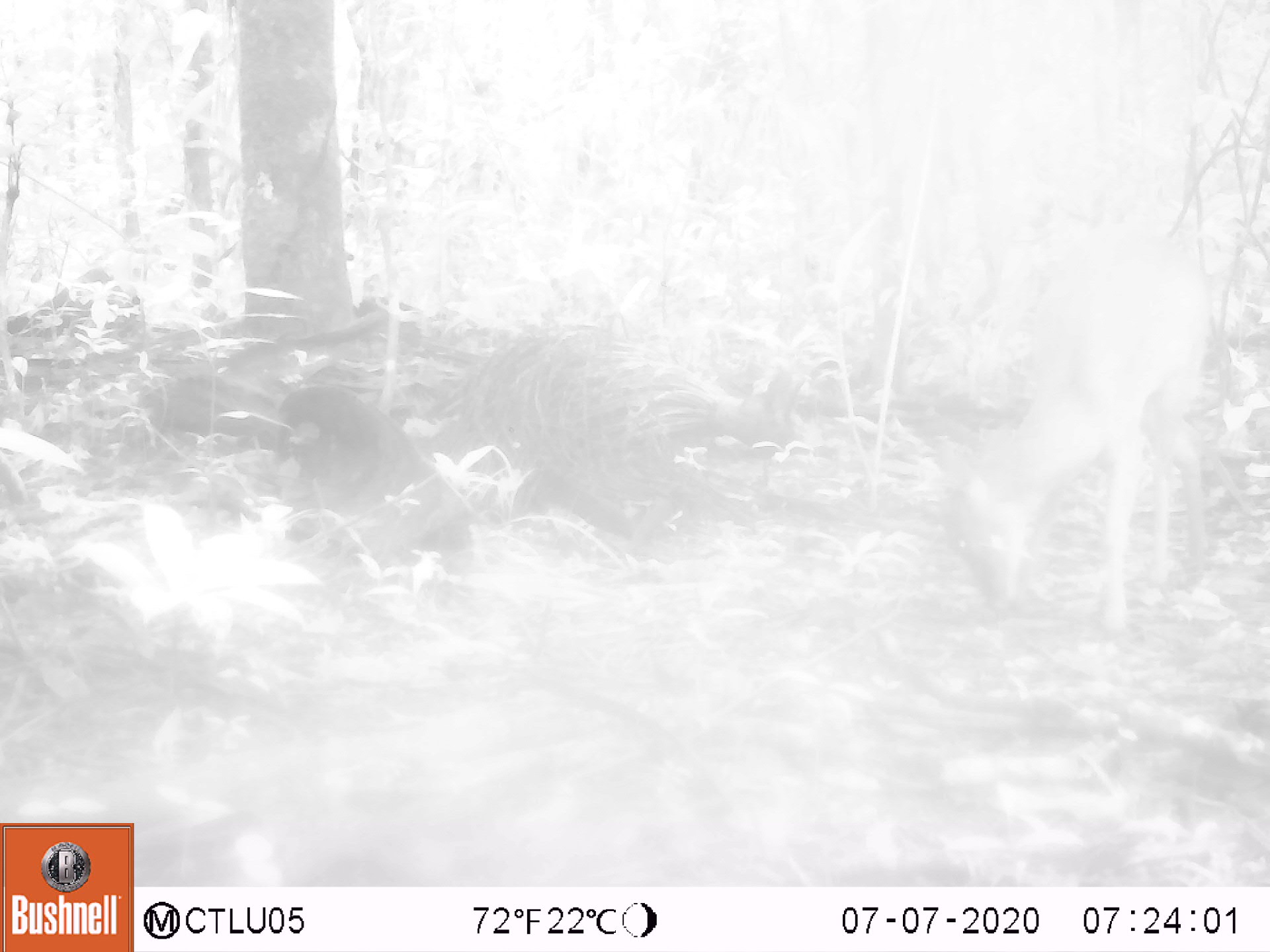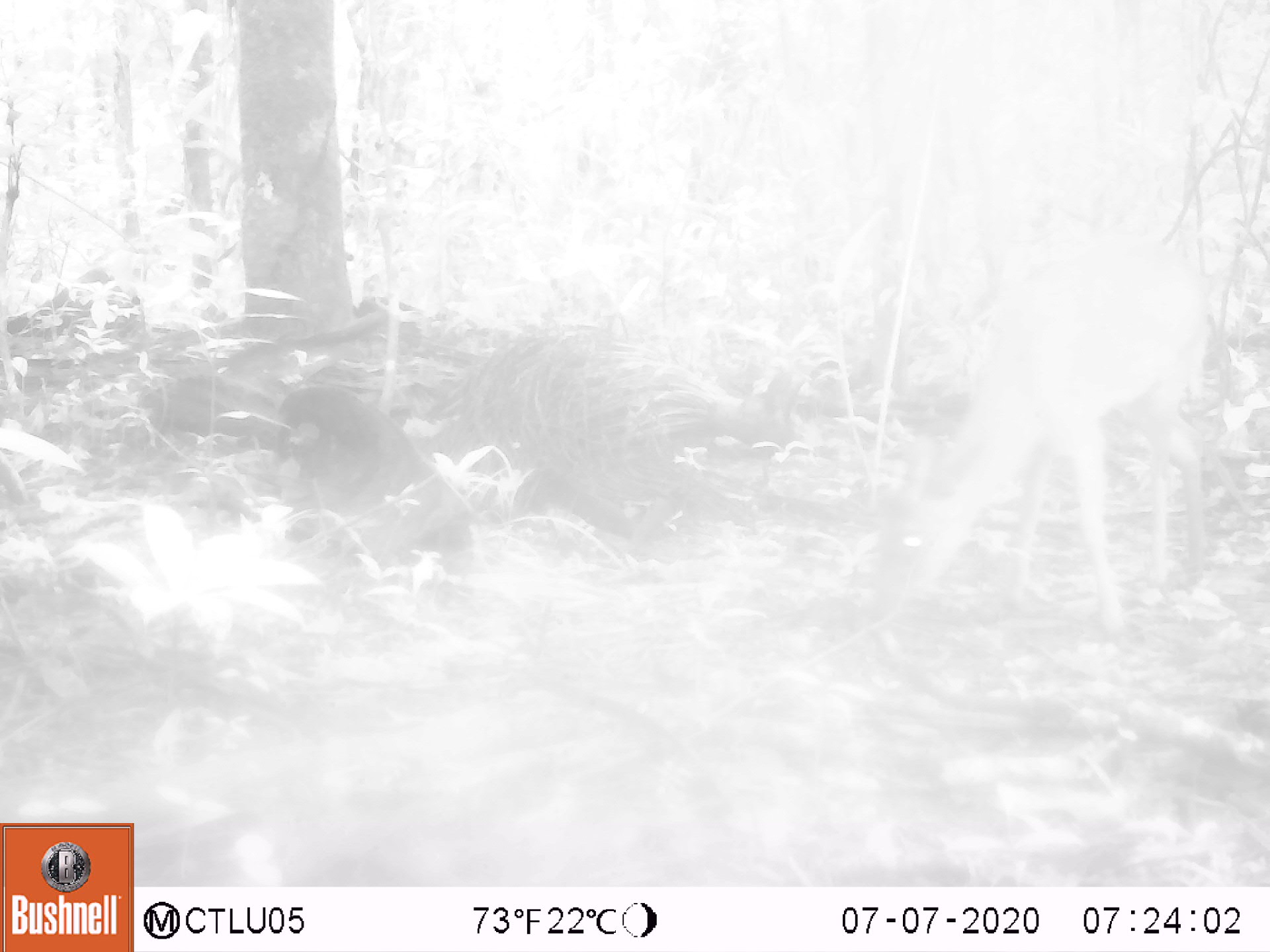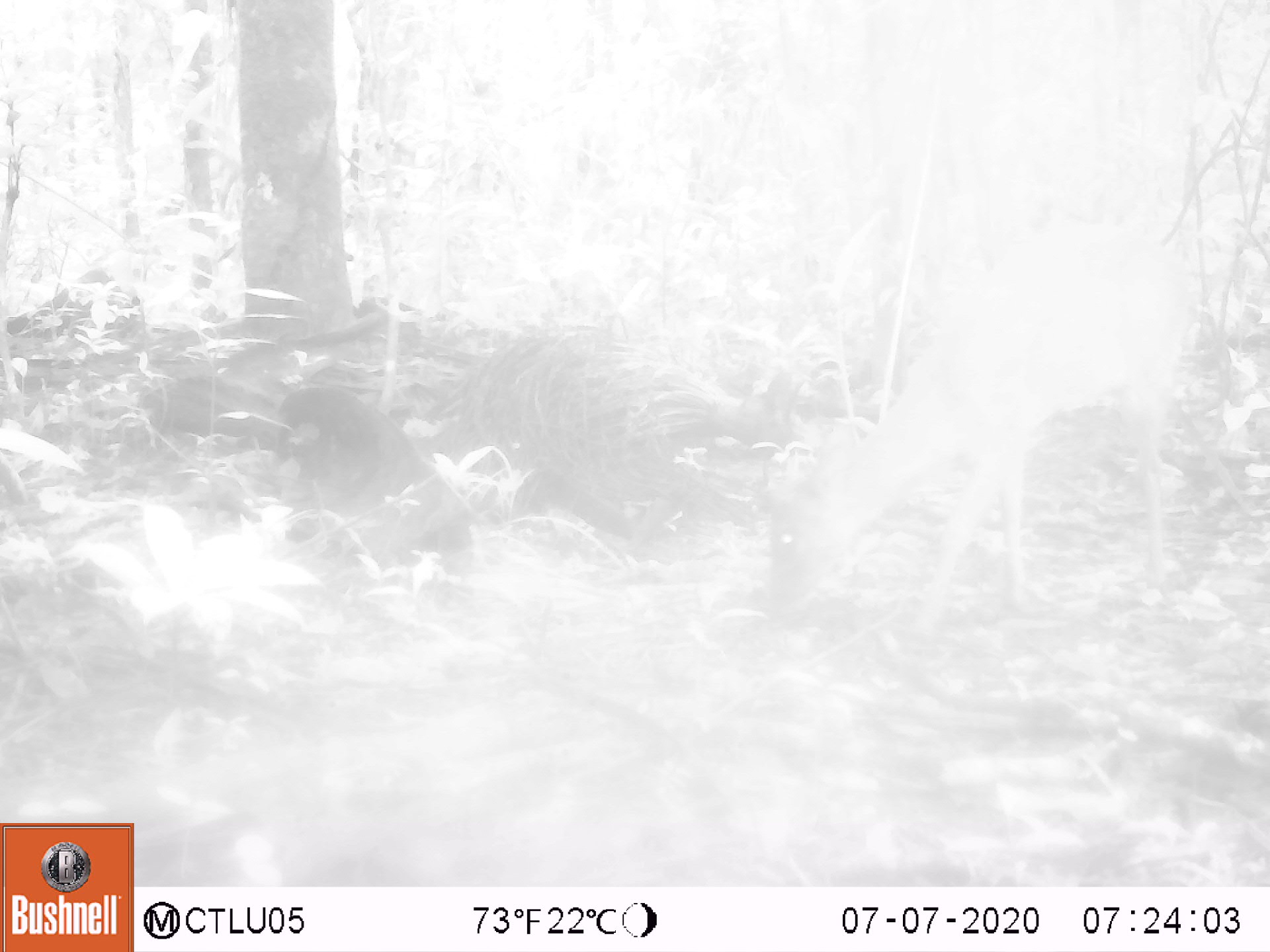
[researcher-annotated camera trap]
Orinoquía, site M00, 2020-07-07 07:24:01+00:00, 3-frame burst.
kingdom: Animalia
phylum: Chordata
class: Mammalia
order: Artiodactyla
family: Cervidae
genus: Mazama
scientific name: Mazama americana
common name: red brocket deer